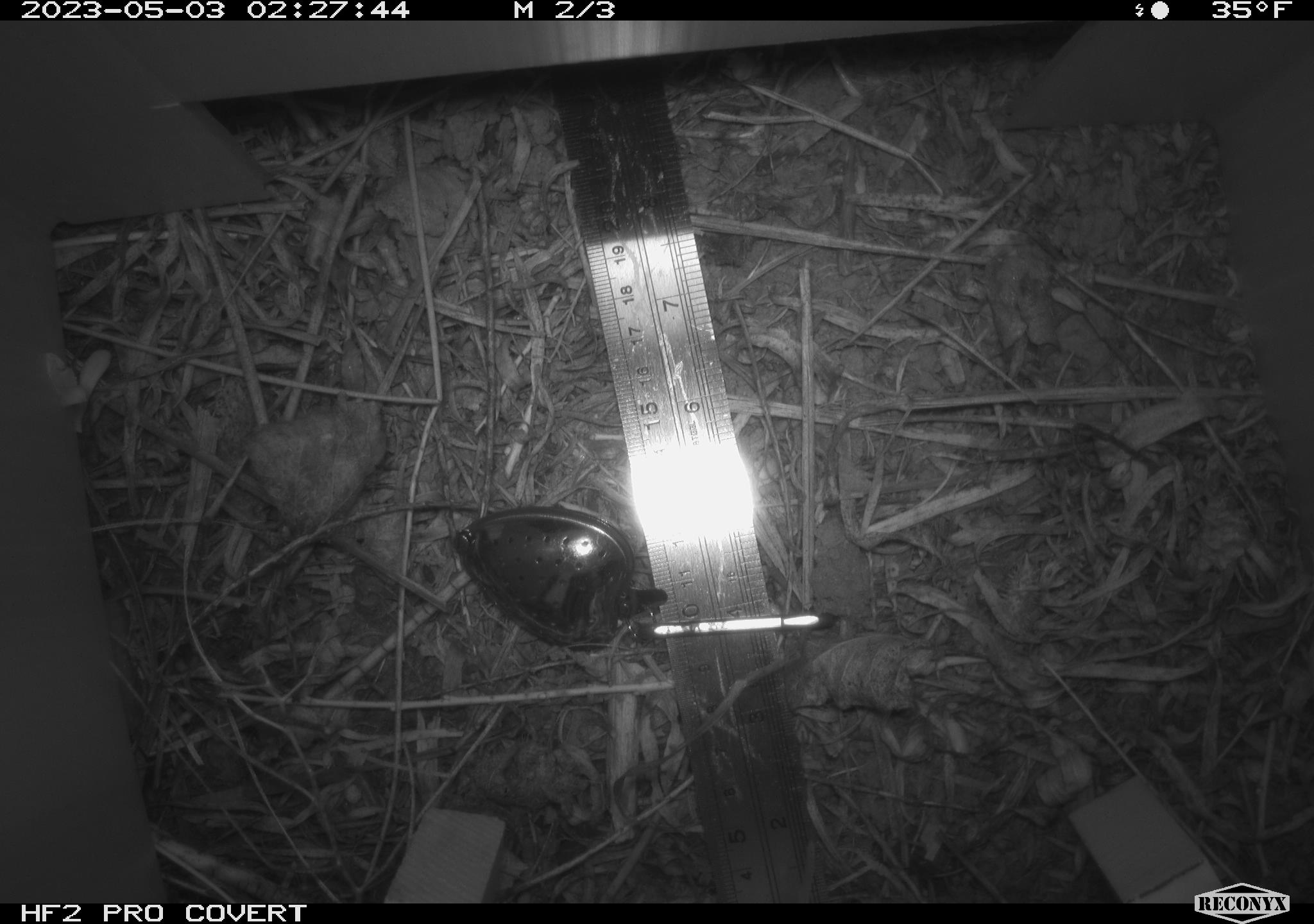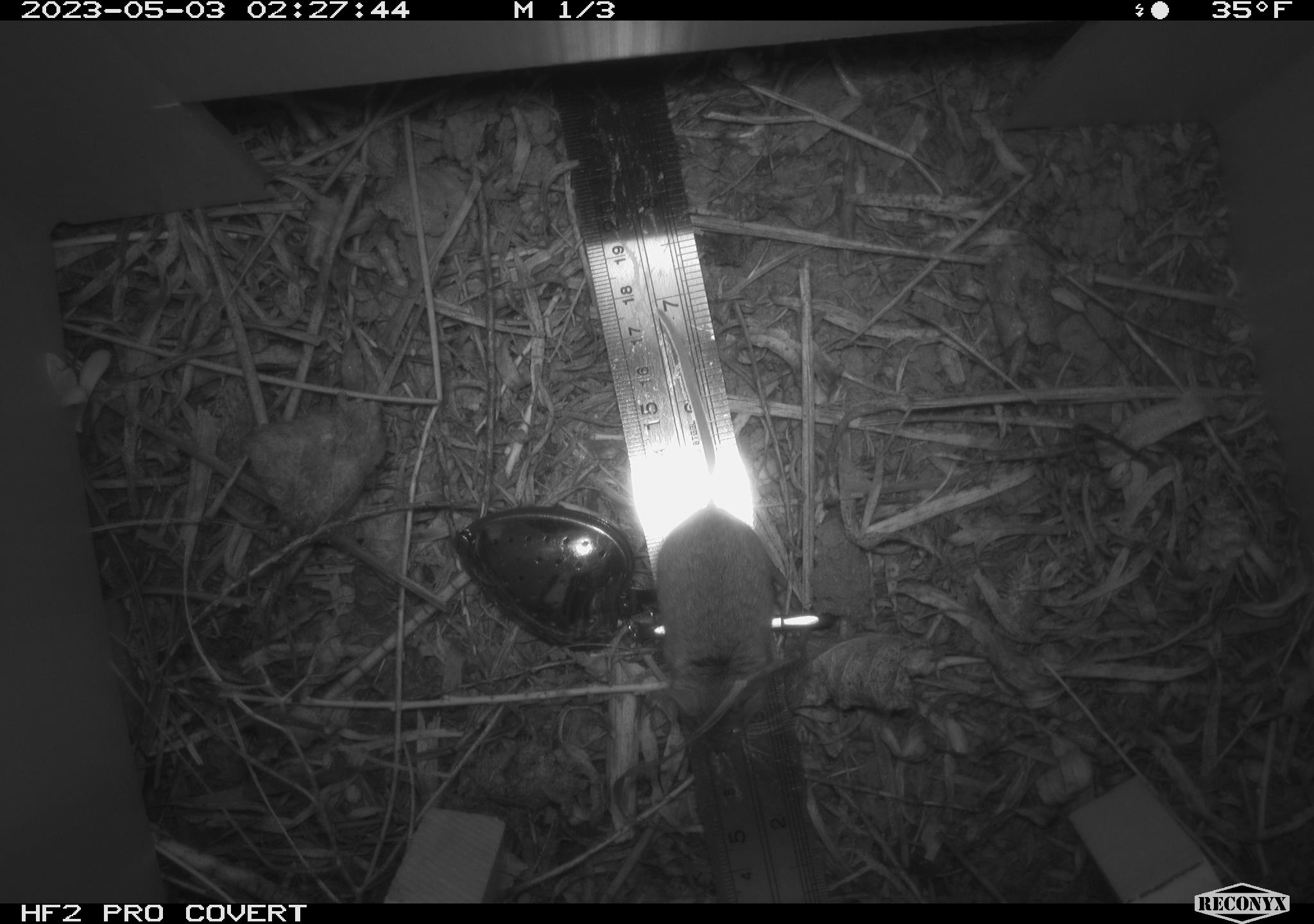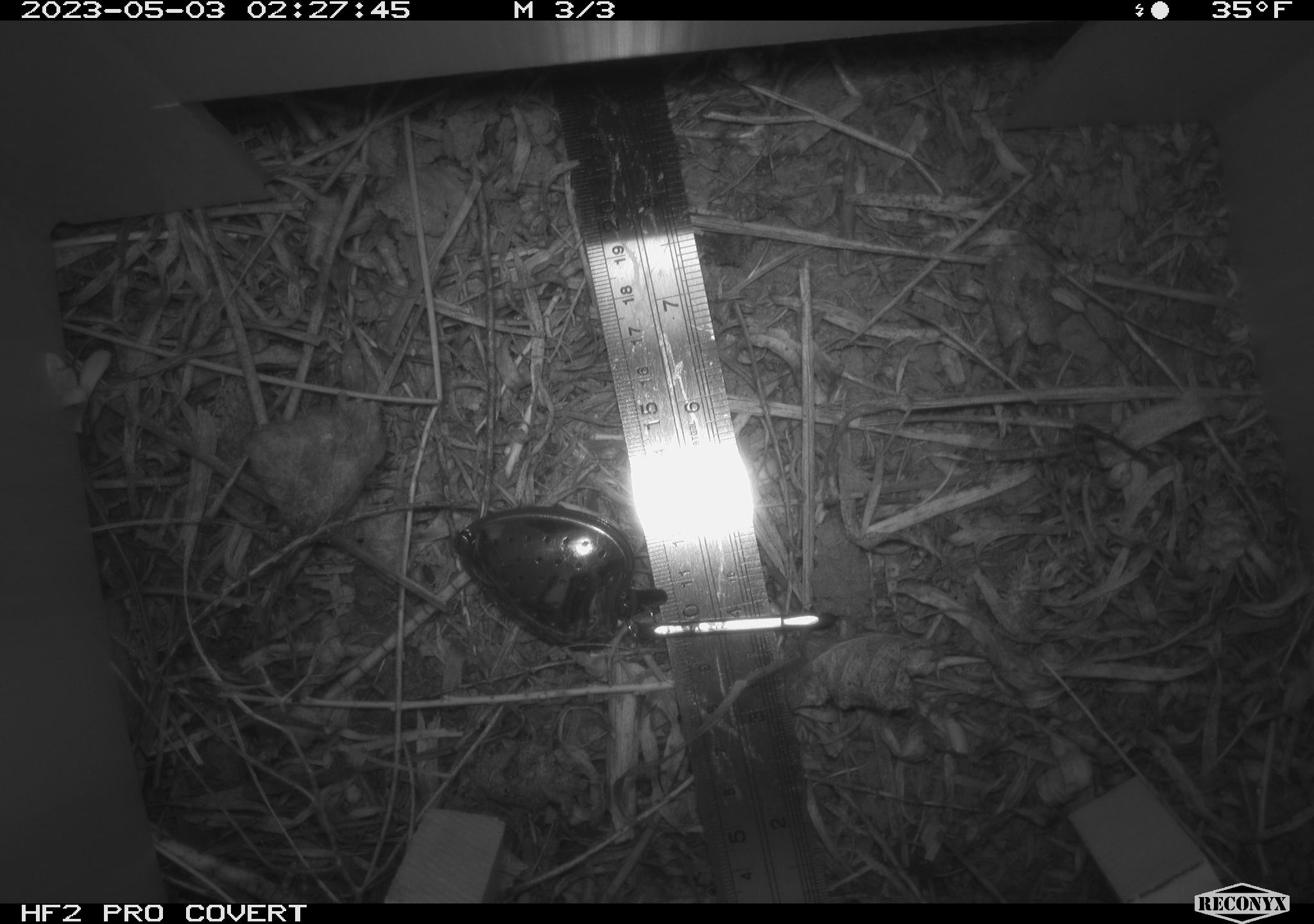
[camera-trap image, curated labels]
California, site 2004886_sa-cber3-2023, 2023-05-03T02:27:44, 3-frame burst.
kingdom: Animalia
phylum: Chordata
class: Mammalia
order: Rodentia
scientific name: Rodentia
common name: mouse species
Mouse species (Rodentia).